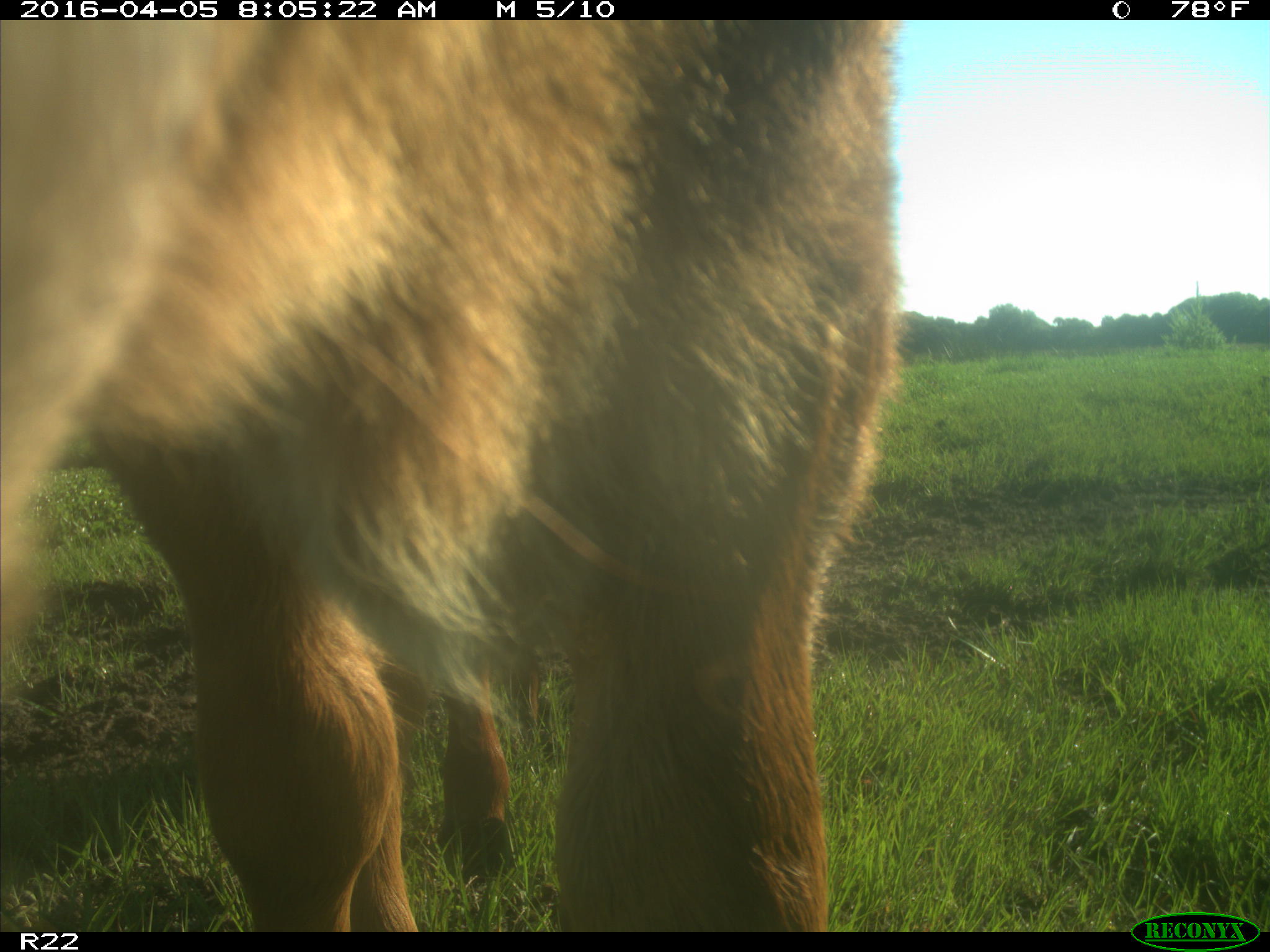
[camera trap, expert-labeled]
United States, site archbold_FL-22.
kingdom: Animalia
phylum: Chordata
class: Mammalia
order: Artiodactyla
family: Bovidae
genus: Bos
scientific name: Bos taurus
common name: domestic cow